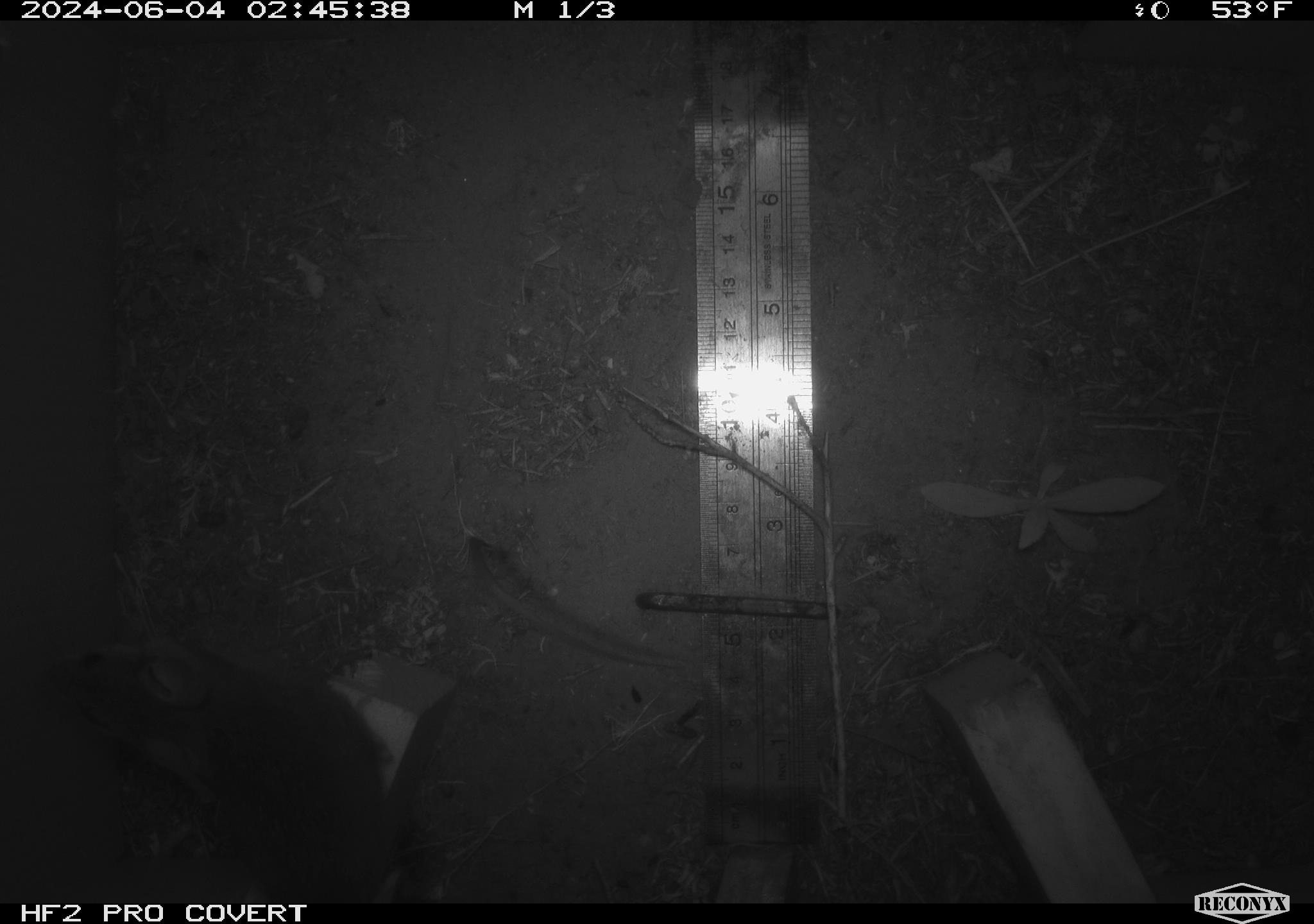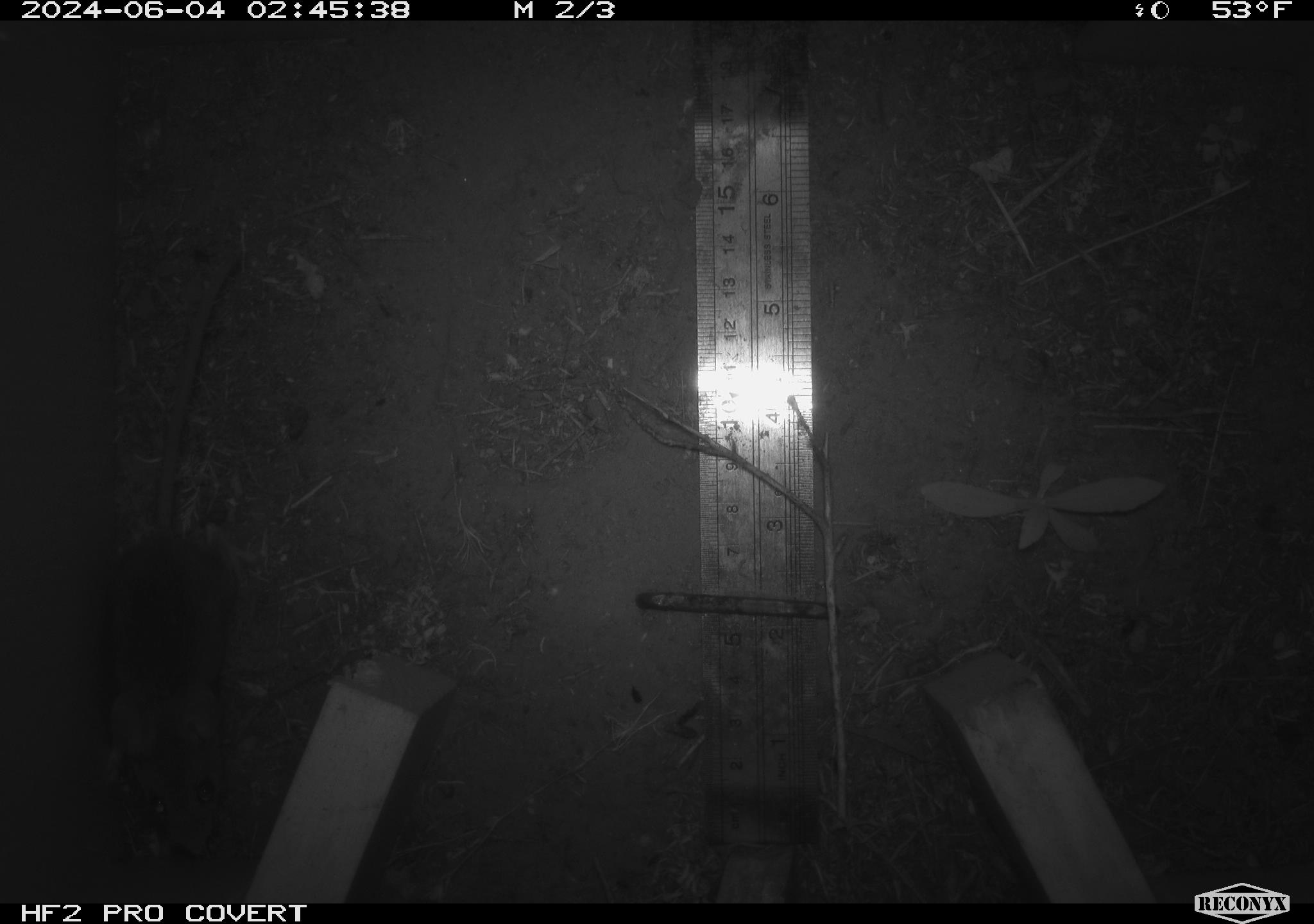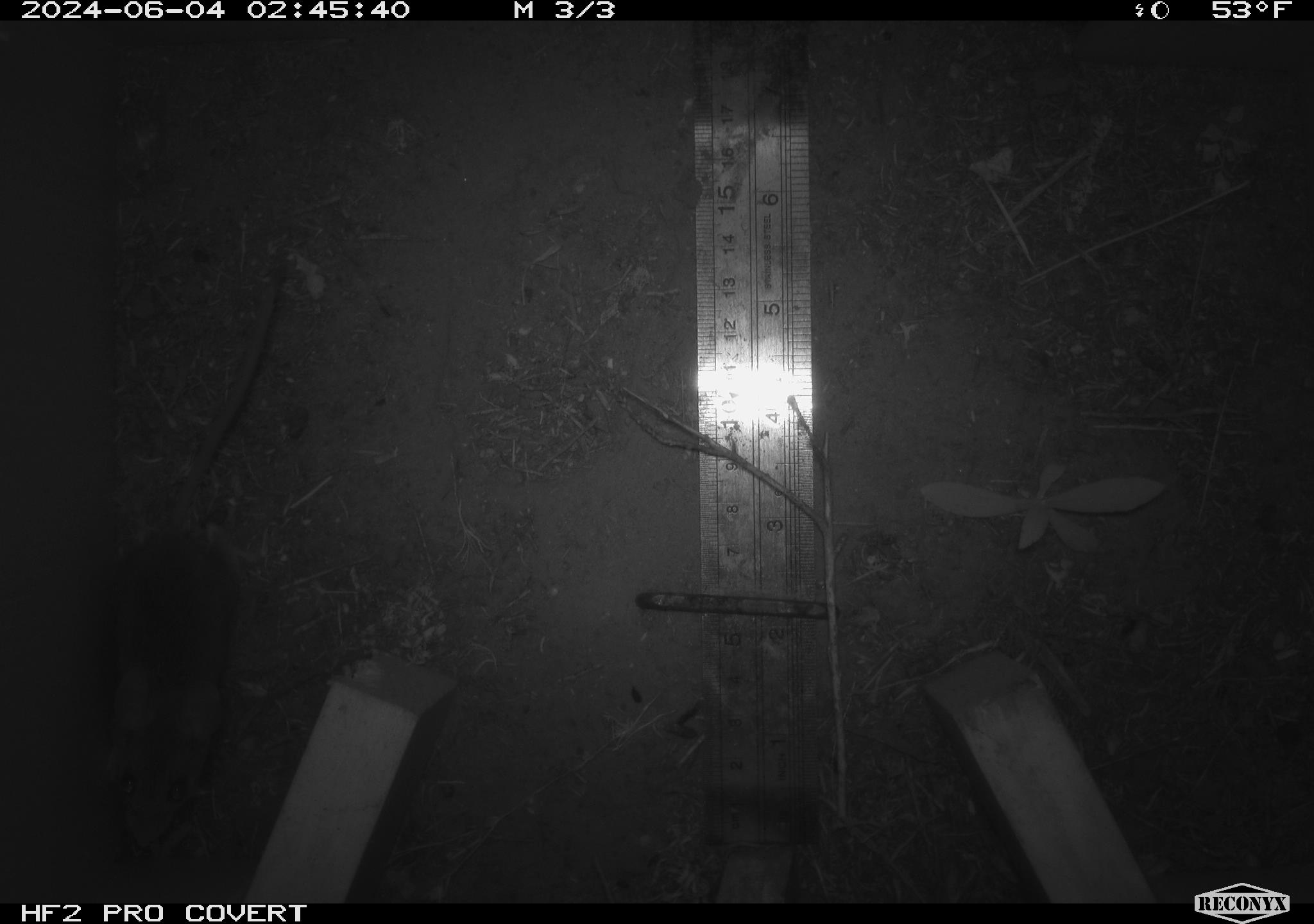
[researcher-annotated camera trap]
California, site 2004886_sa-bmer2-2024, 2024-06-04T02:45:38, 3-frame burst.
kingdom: Animalia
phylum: Chordata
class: Mammalia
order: Rodentia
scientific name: Rodentia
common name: mouse species